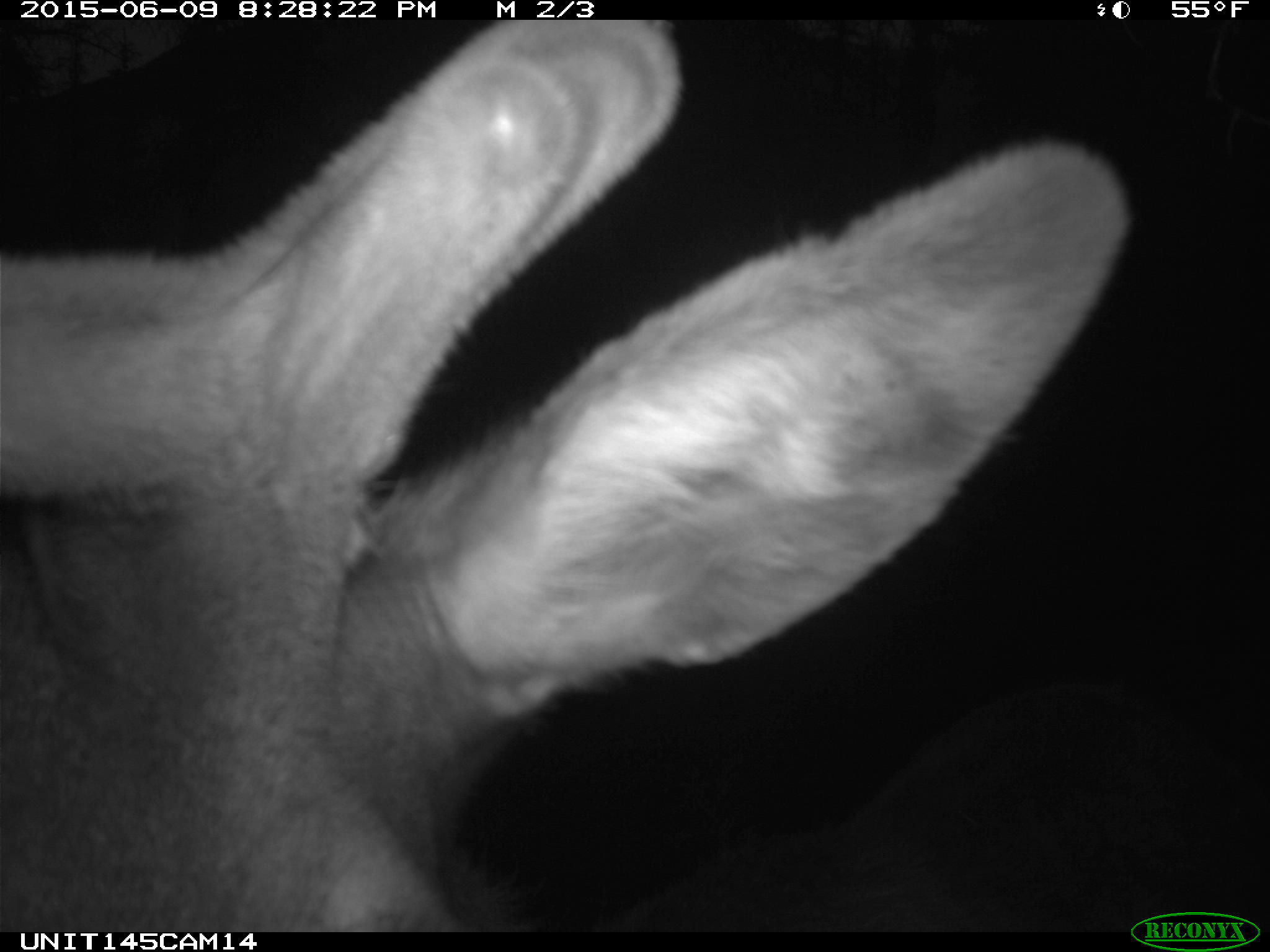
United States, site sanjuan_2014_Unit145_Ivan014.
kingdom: Animalia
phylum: Chordata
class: Mammalia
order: Artiodactyla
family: Cervidae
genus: Cervus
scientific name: Cervus elaphus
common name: red deer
Cervus elaphus (red deer).